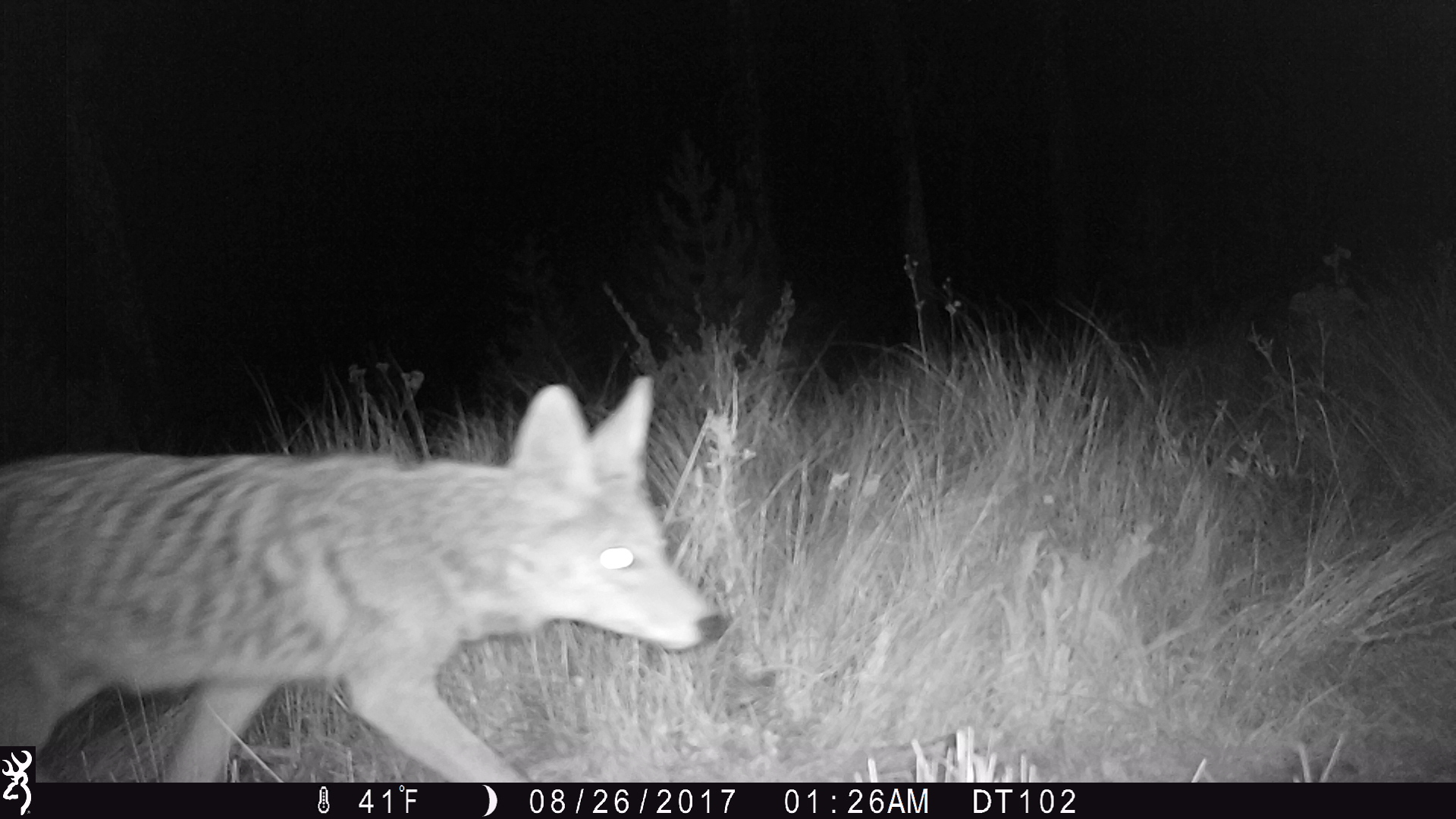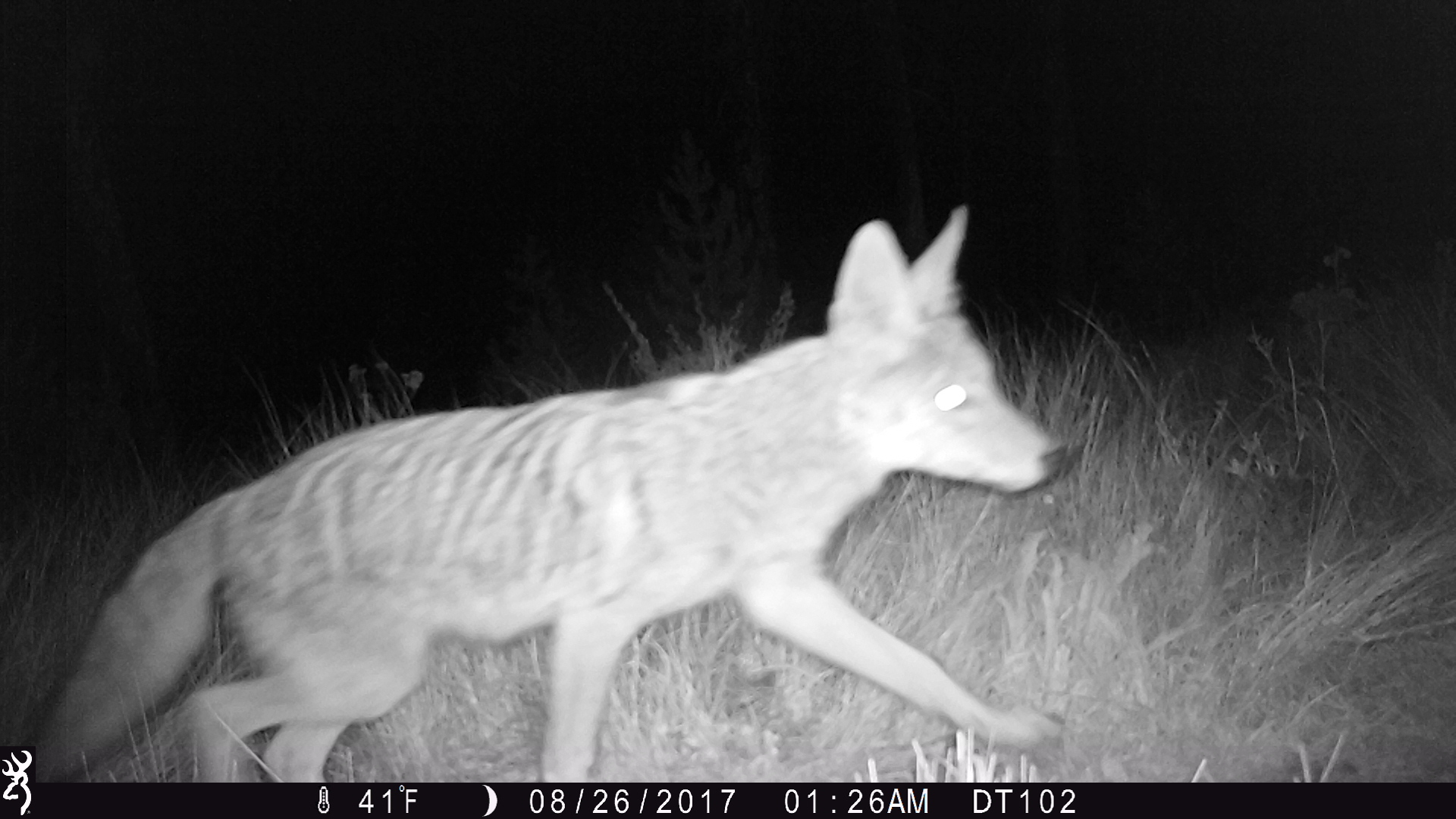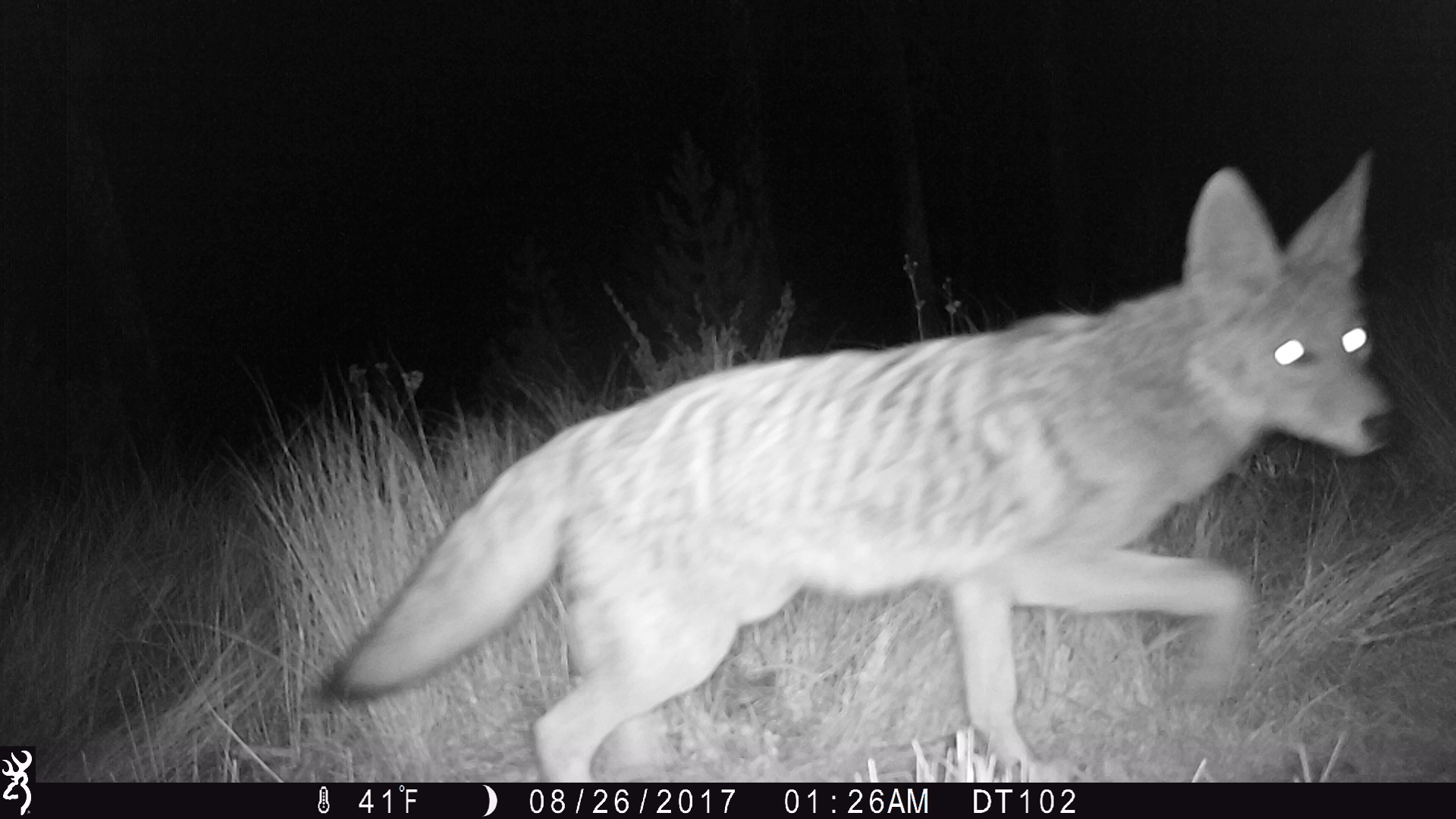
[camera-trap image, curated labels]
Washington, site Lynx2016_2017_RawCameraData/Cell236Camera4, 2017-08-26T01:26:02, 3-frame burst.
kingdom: Animalia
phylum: Chordata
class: Mammalia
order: Carnivora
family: Canidae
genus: Canis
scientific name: Canis latrans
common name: coyote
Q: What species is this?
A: Canis latrans (coyote).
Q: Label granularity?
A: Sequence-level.